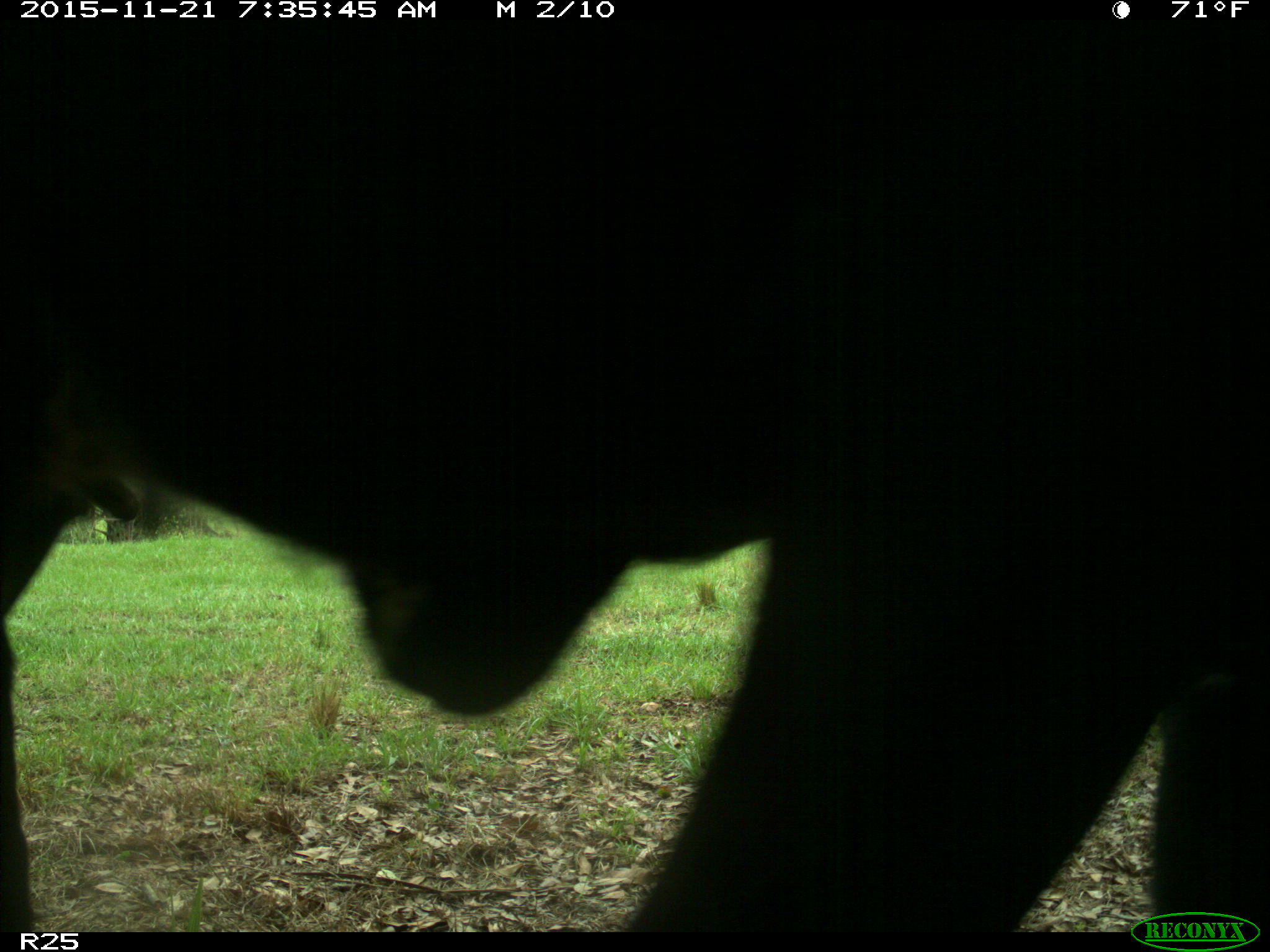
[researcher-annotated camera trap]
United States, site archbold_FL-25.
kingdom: Animalia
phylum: Chordata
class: Mammalia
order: Artiodactyla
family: Bovidae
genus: Bos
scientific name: Bos taurus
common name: domestic cow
Bos taurus (domestic cow).